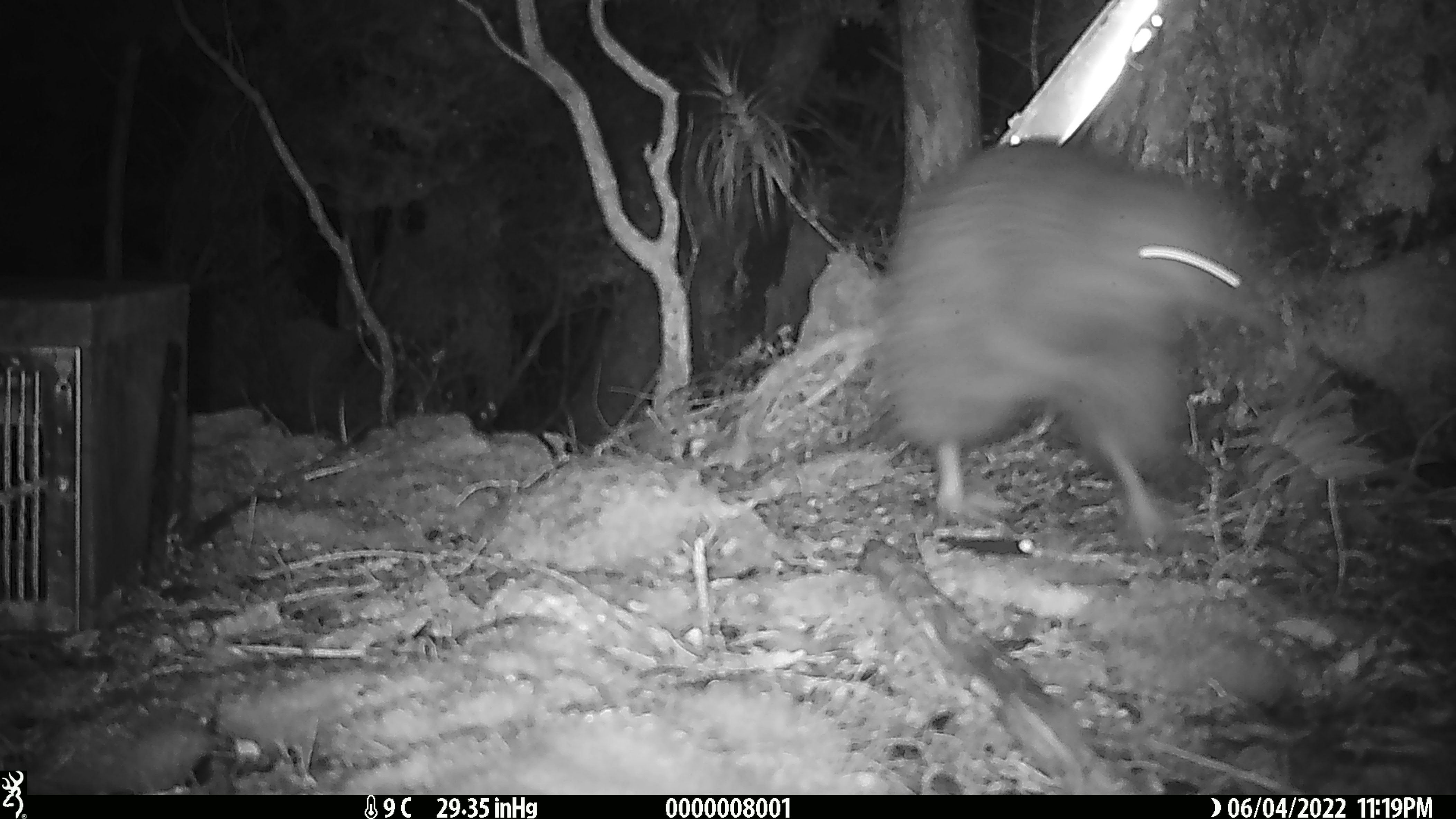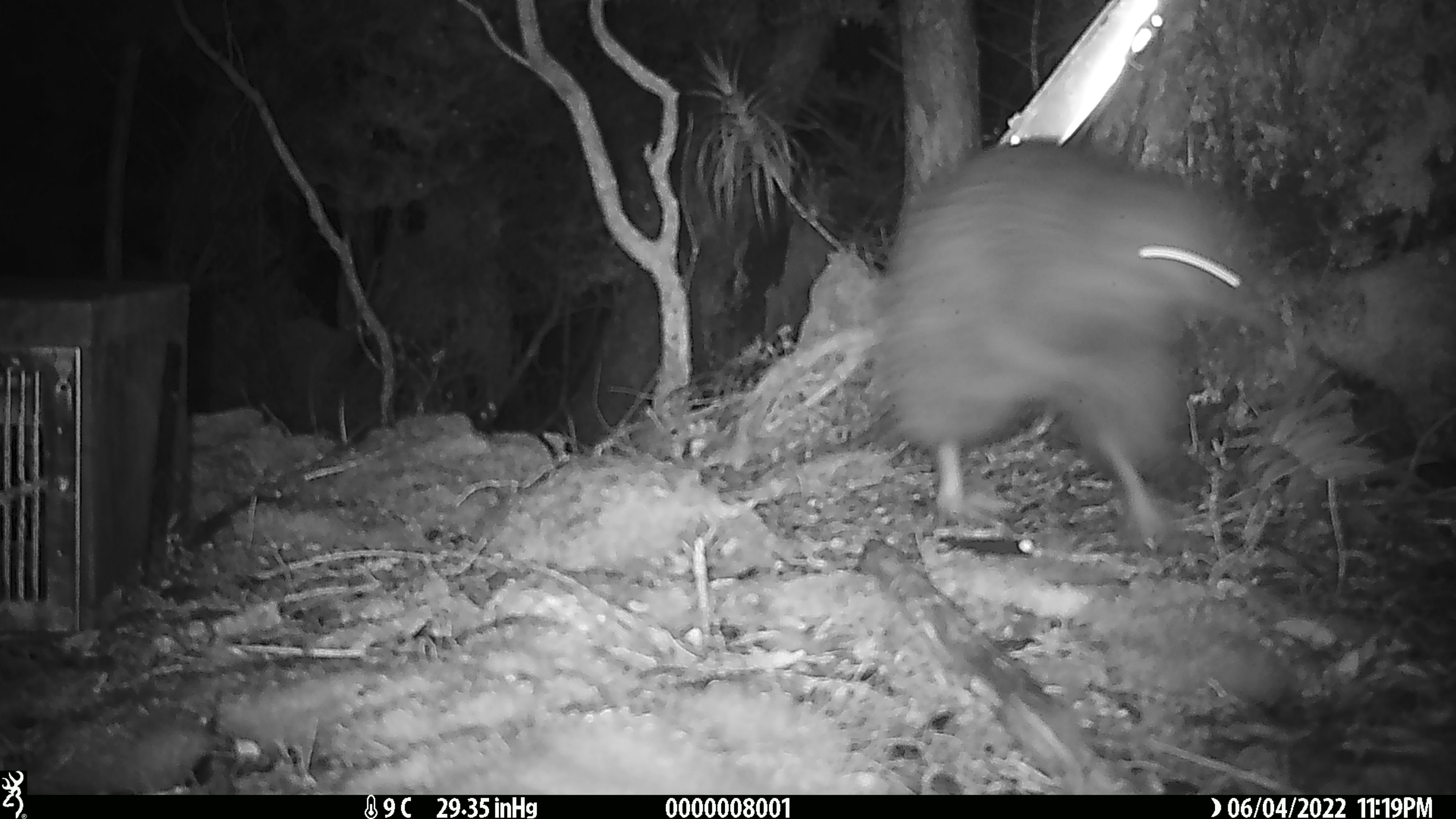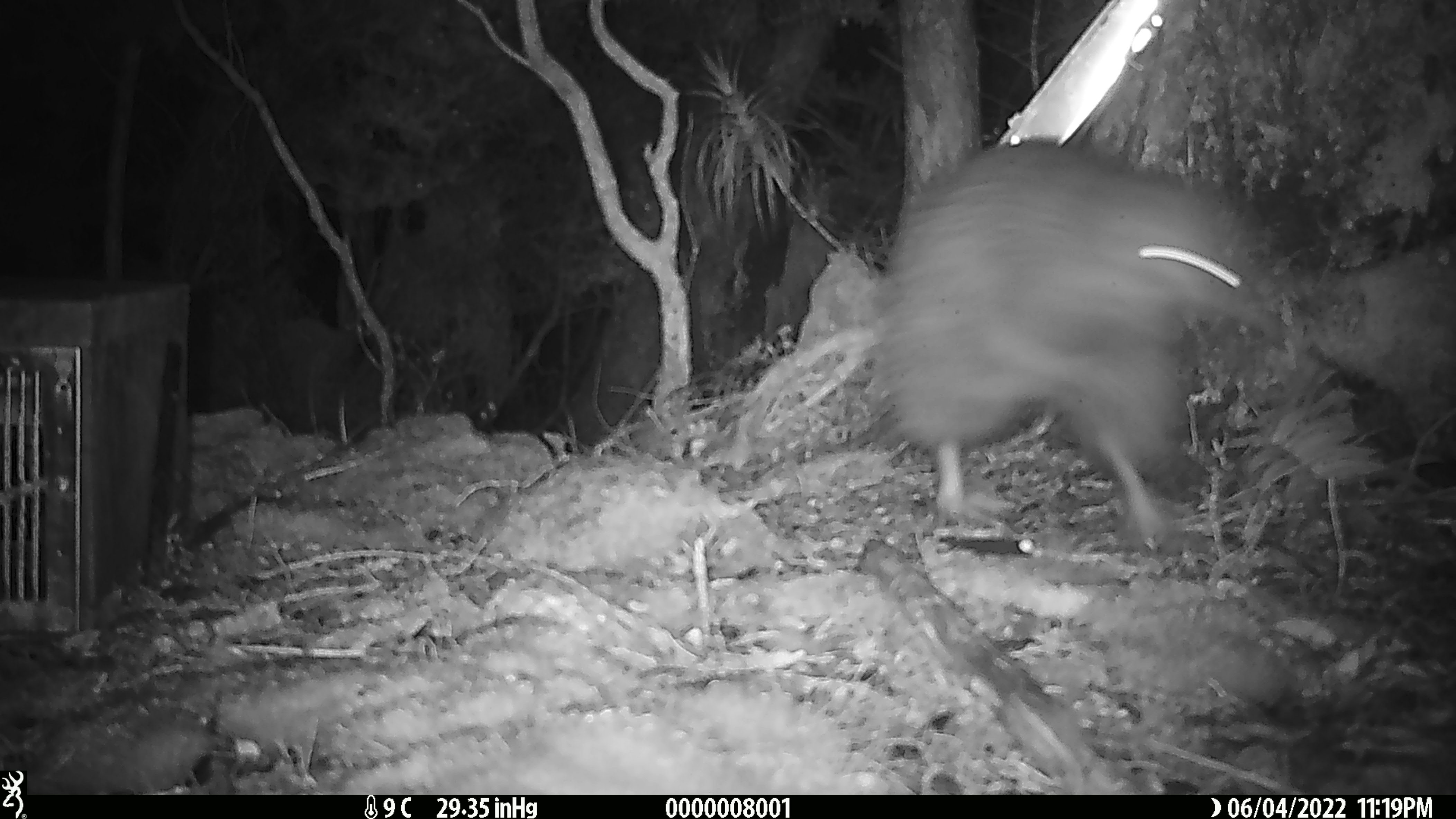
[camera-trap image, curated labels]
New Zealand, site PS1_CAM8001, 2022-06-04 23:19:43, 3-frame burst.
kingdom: Animalia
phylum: Chordata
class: Aves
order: Apterygiformes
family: Apterygidae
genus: Apteryx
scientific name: Apteryx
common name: kiwi